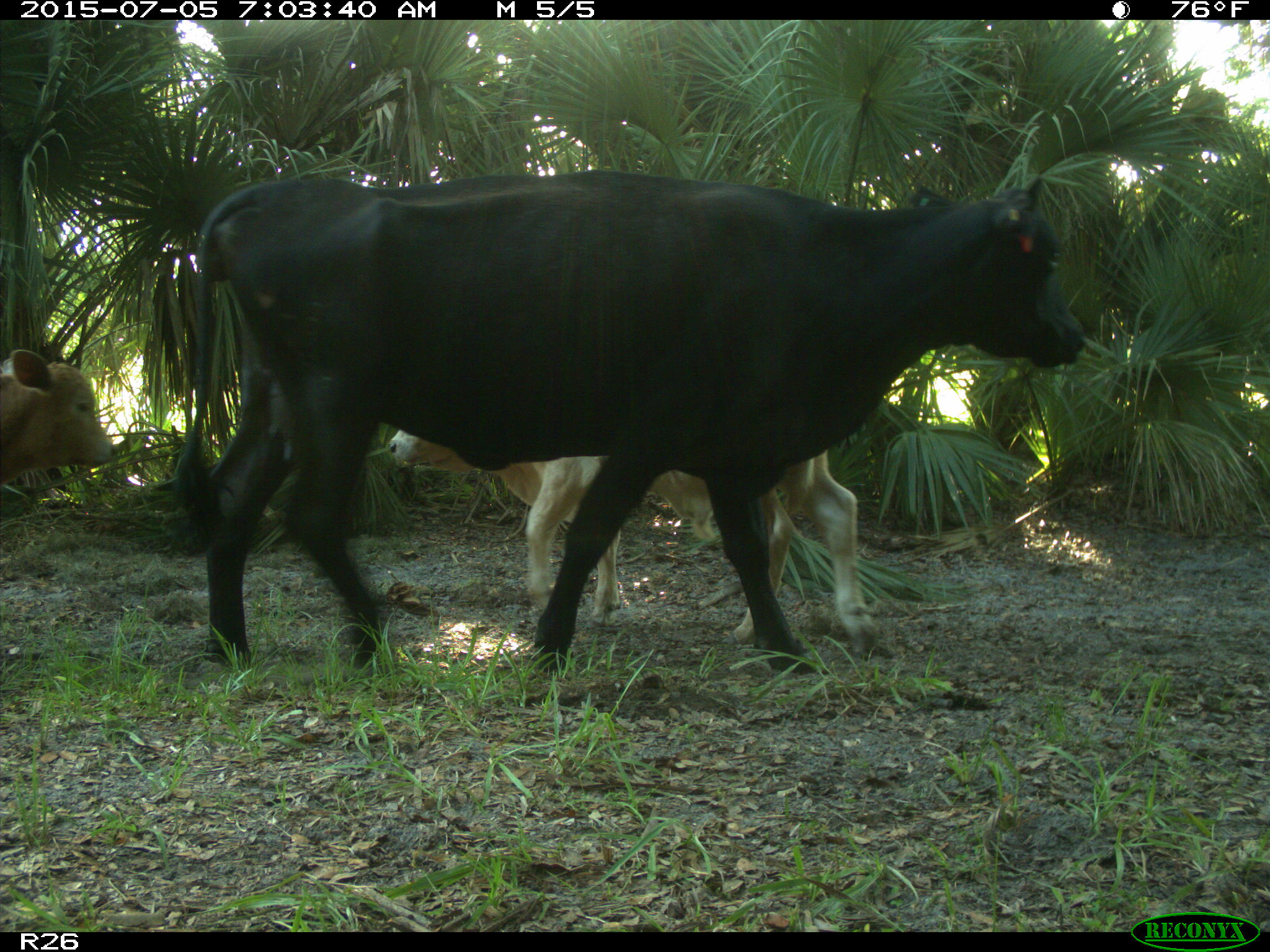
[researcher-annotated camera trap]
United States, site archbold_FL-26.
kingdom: Animalia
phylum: Chordata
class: Mammalia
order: Artiodactyla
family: Bovidae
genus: Bos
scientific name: Bos taurus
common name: domestic cow